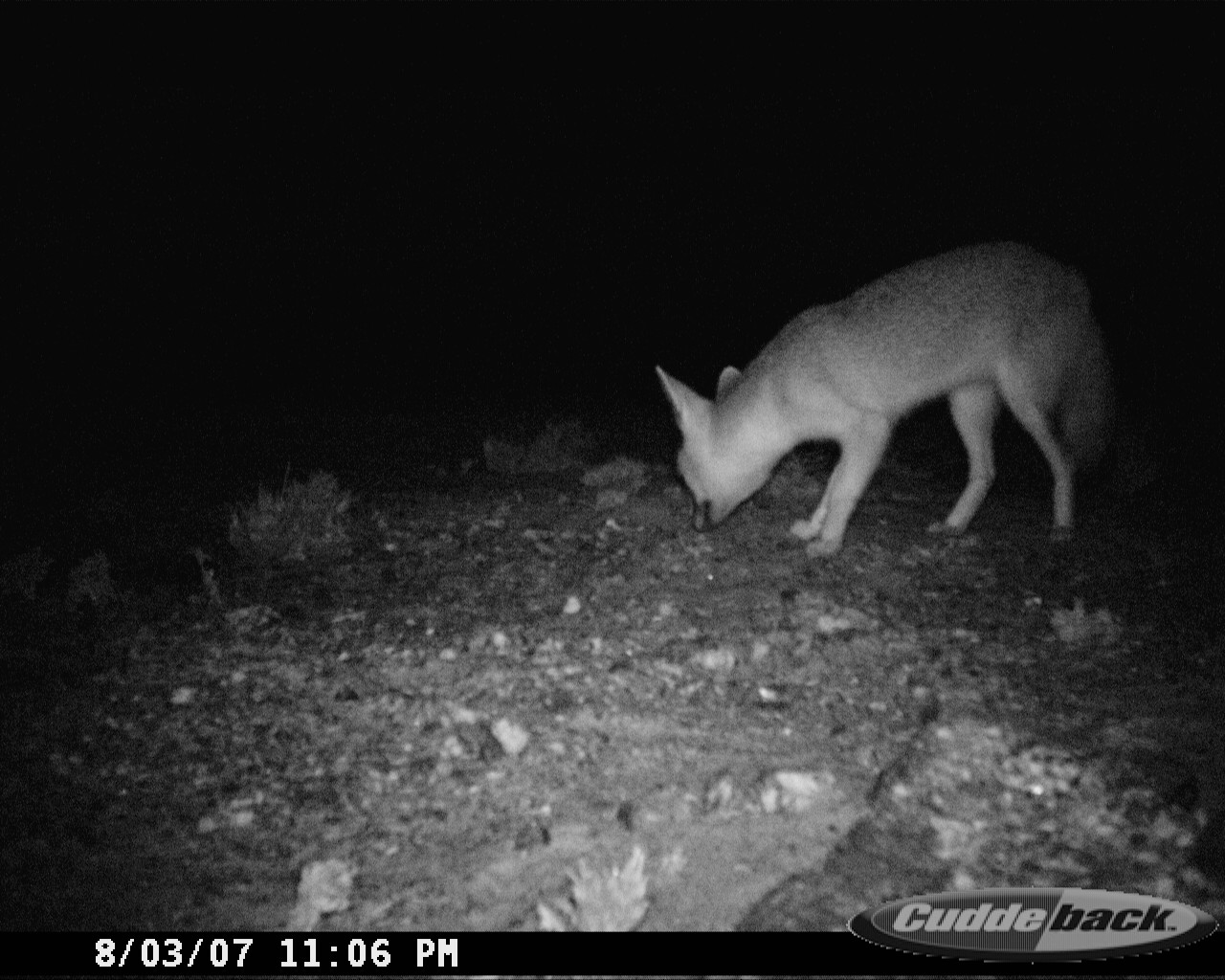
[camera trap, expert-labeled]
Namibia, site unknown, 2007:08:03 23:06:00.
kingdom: Animalia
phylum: Chordata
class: Mammalia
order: Carnivora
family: Canidae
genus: Vulpes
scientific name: Vulpes chama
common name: cape fox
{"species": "Vulpes chama (cape fox)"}